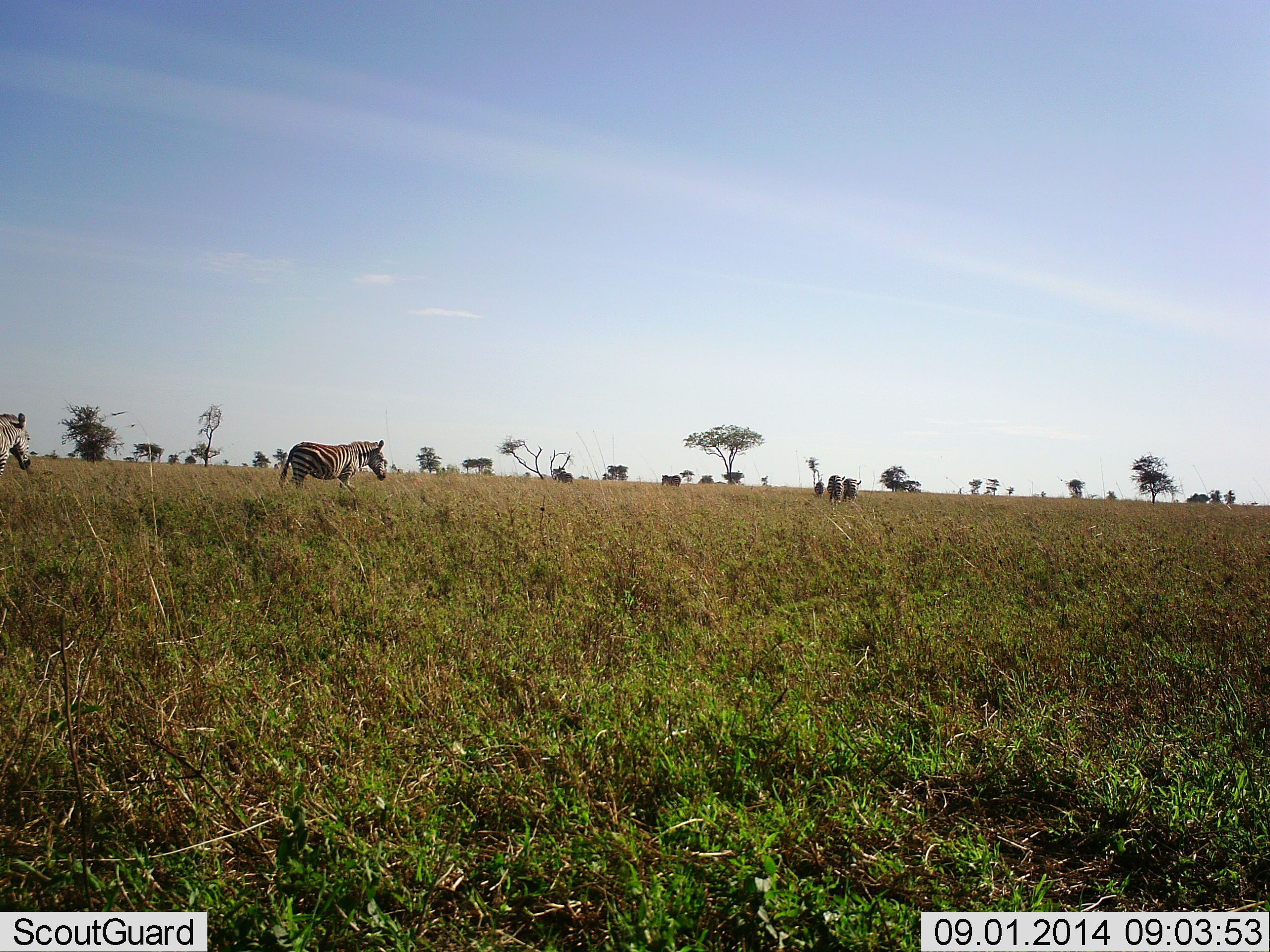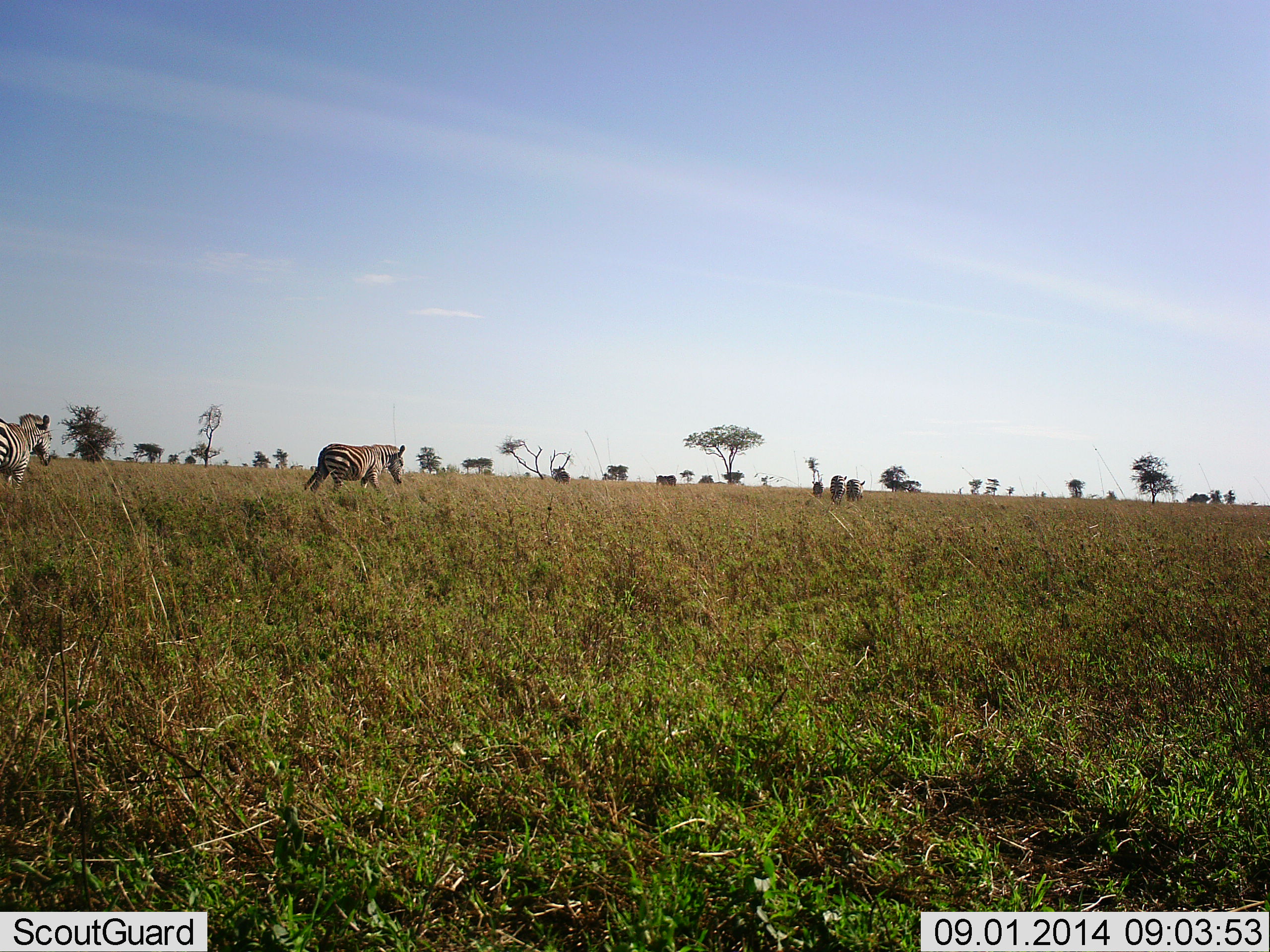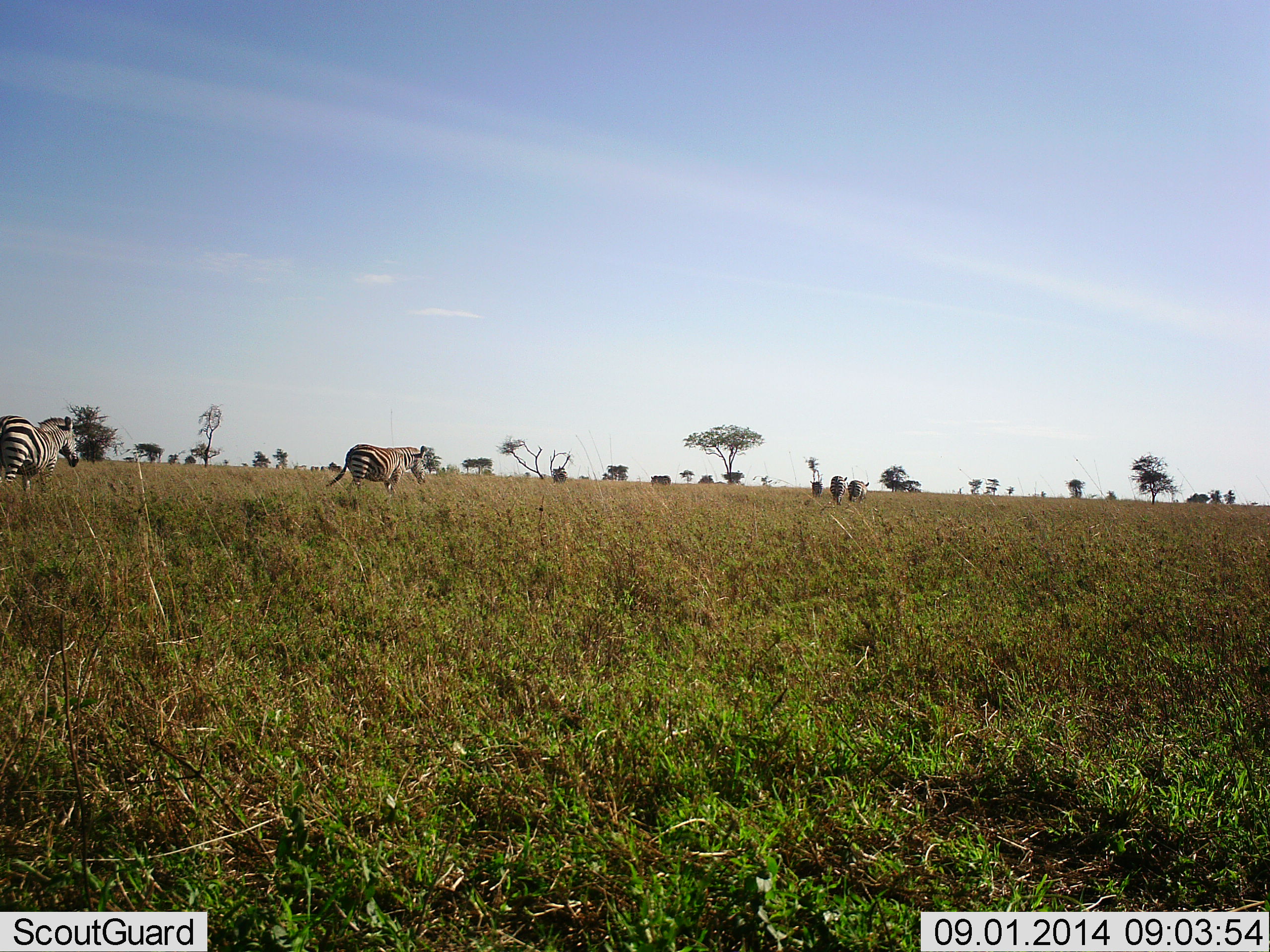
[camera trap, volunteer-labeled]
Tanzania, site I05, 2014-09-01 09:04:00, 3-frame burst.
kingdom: Animalia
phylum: Chordata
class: Mammalia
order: Perissodactyla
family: Equidae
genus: Equus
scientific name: Equus quagga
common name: plains zebra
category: zebra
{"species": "zebra (plains zebra) (Equus quagga)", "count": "4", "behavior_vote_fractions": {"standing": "25%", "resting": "0%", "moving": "92%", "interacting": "0%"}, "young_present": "8%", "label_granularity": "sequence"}